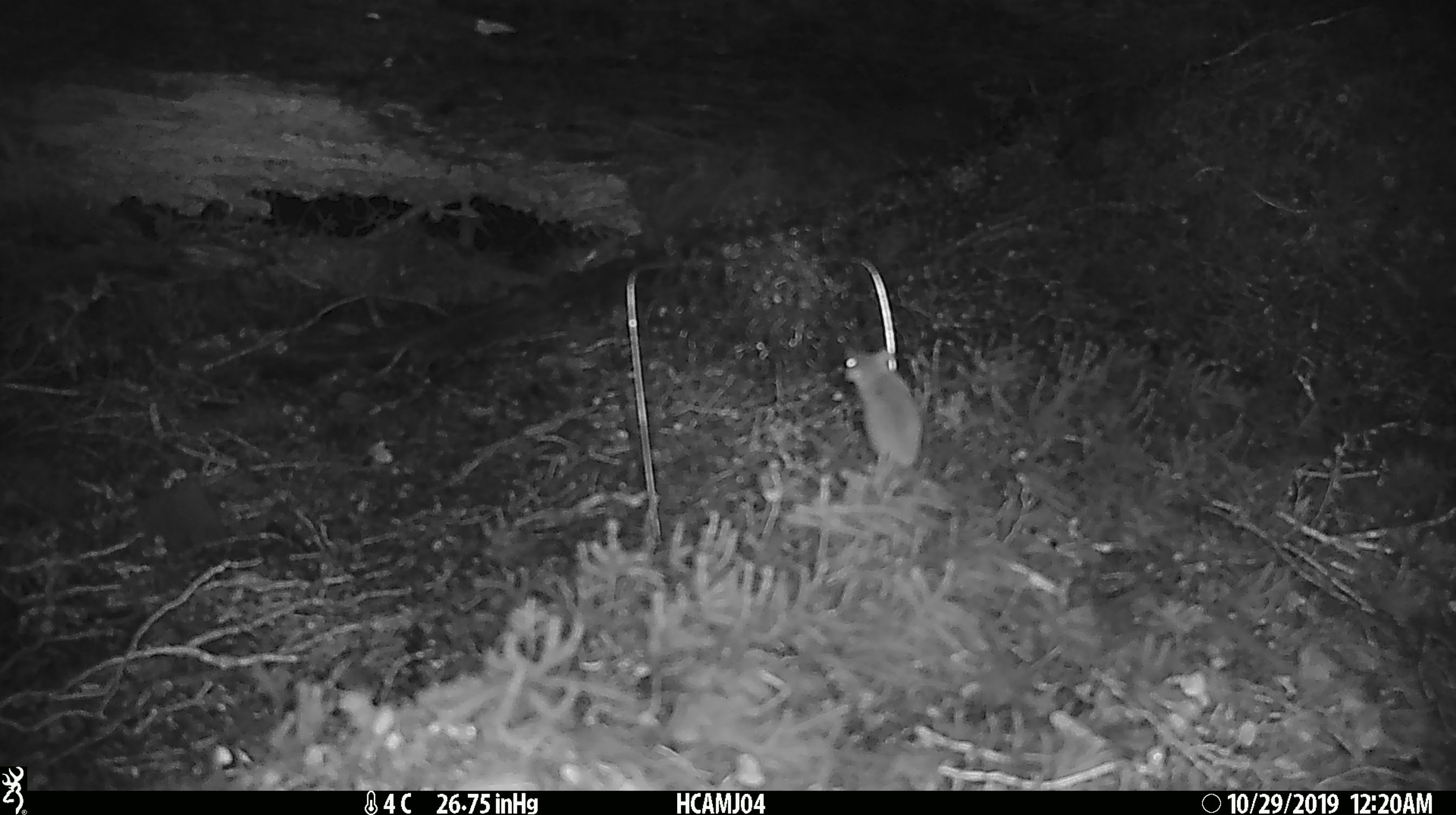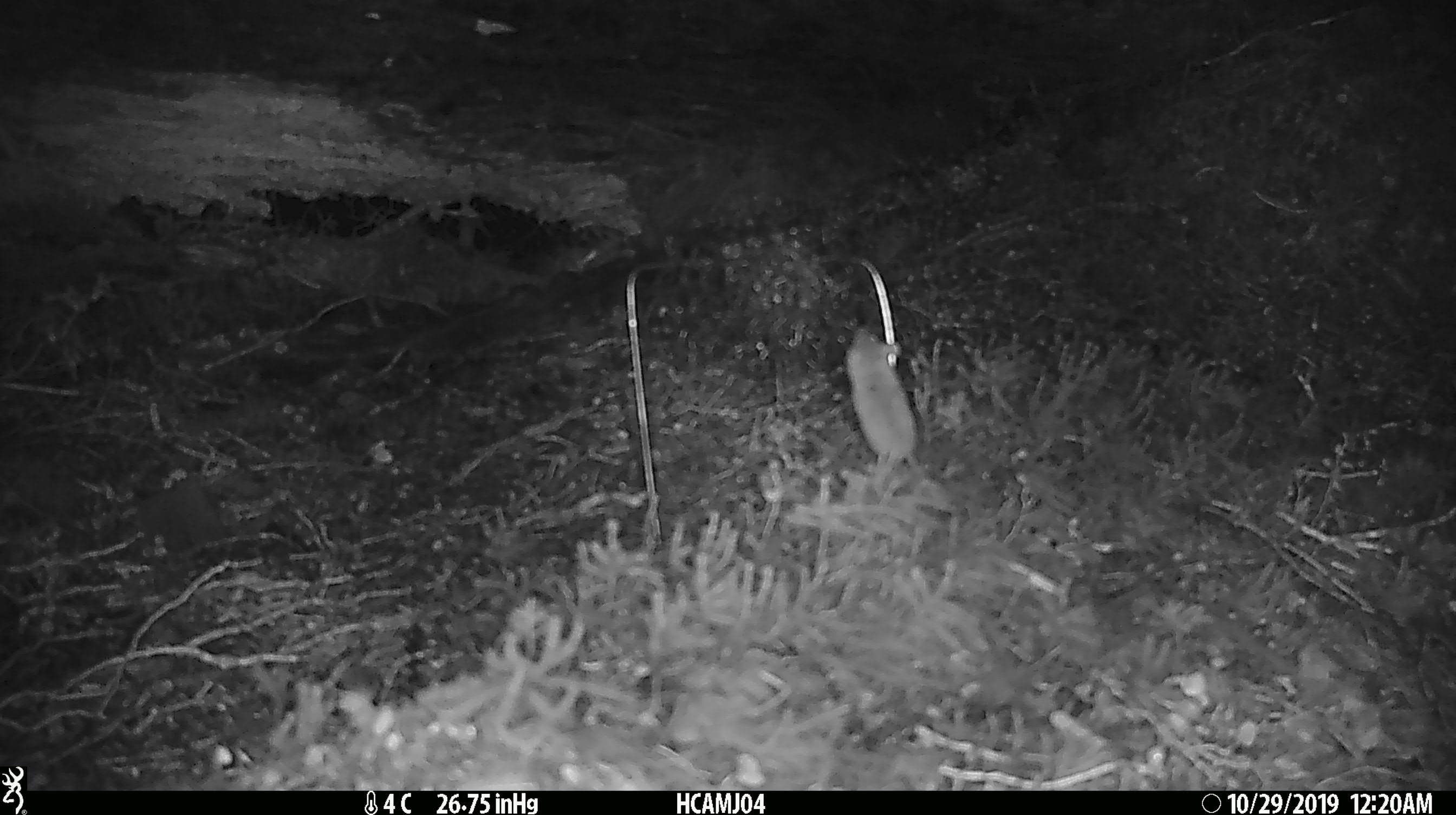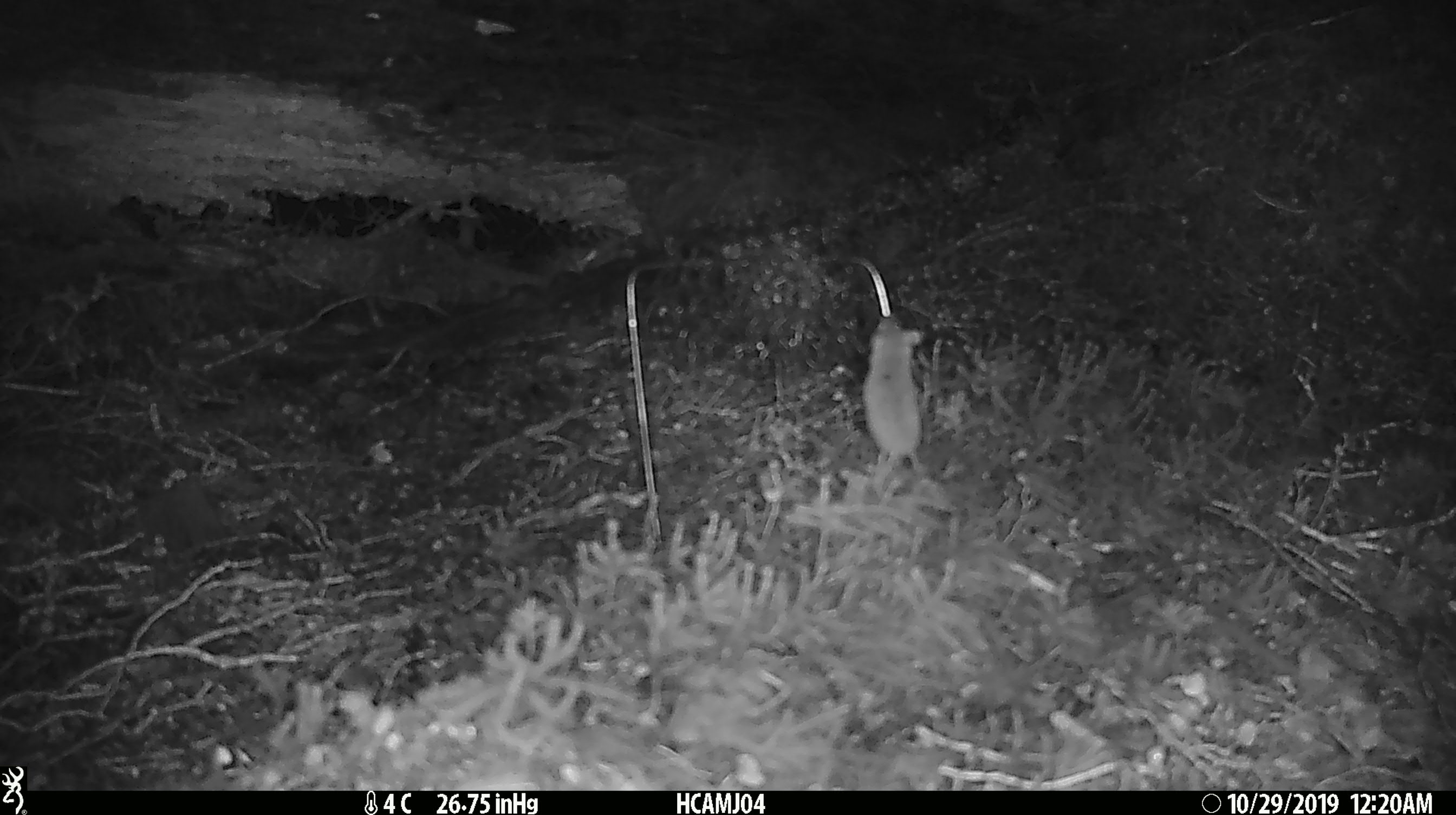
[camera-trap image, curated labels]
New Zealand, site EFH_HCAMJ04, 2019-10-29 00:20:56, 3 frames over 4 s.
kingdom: Animalia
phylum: Chordata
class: Mammalia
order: Rodentia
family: Muridae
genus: Mus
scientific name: Mus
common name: mouse